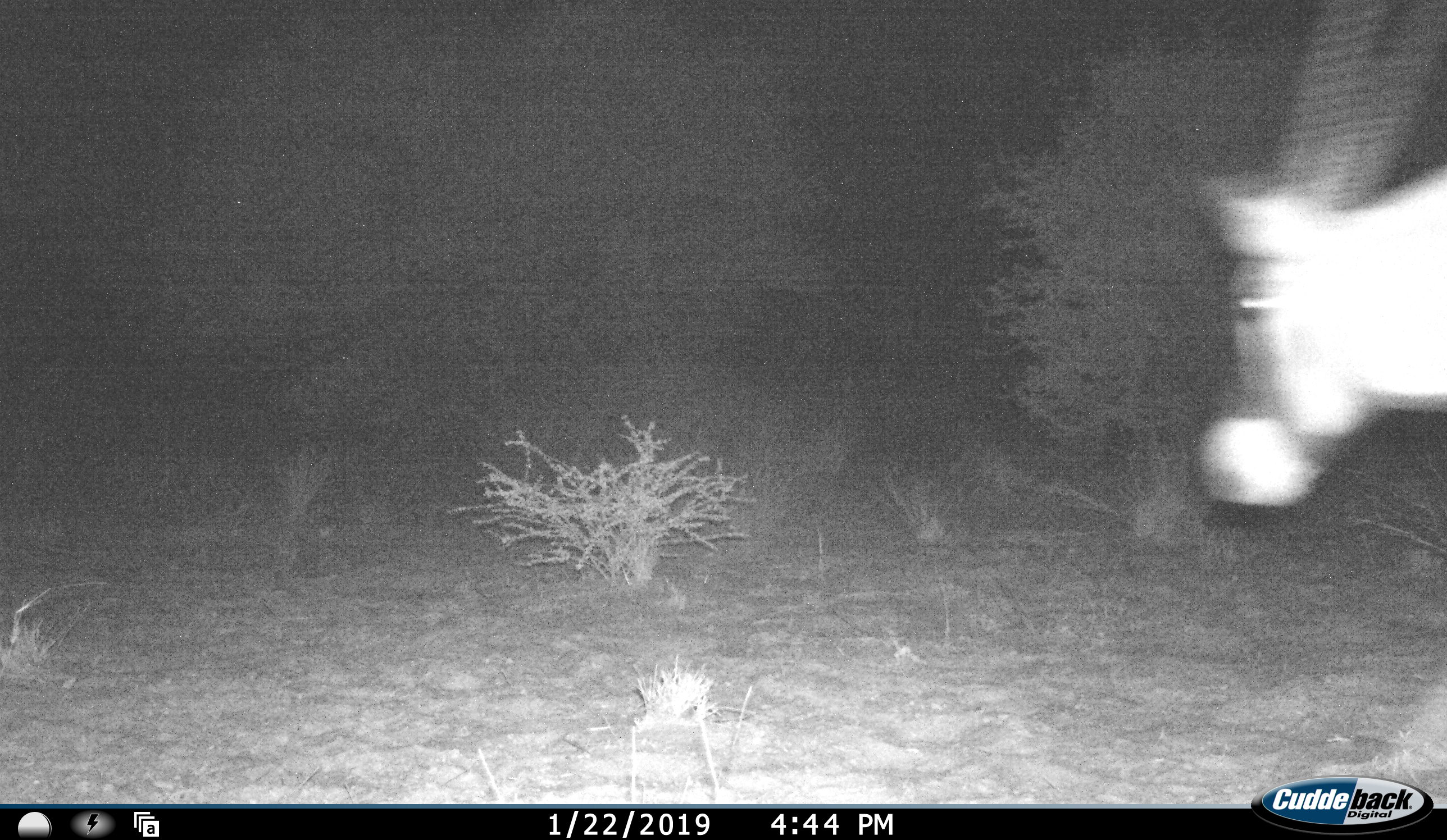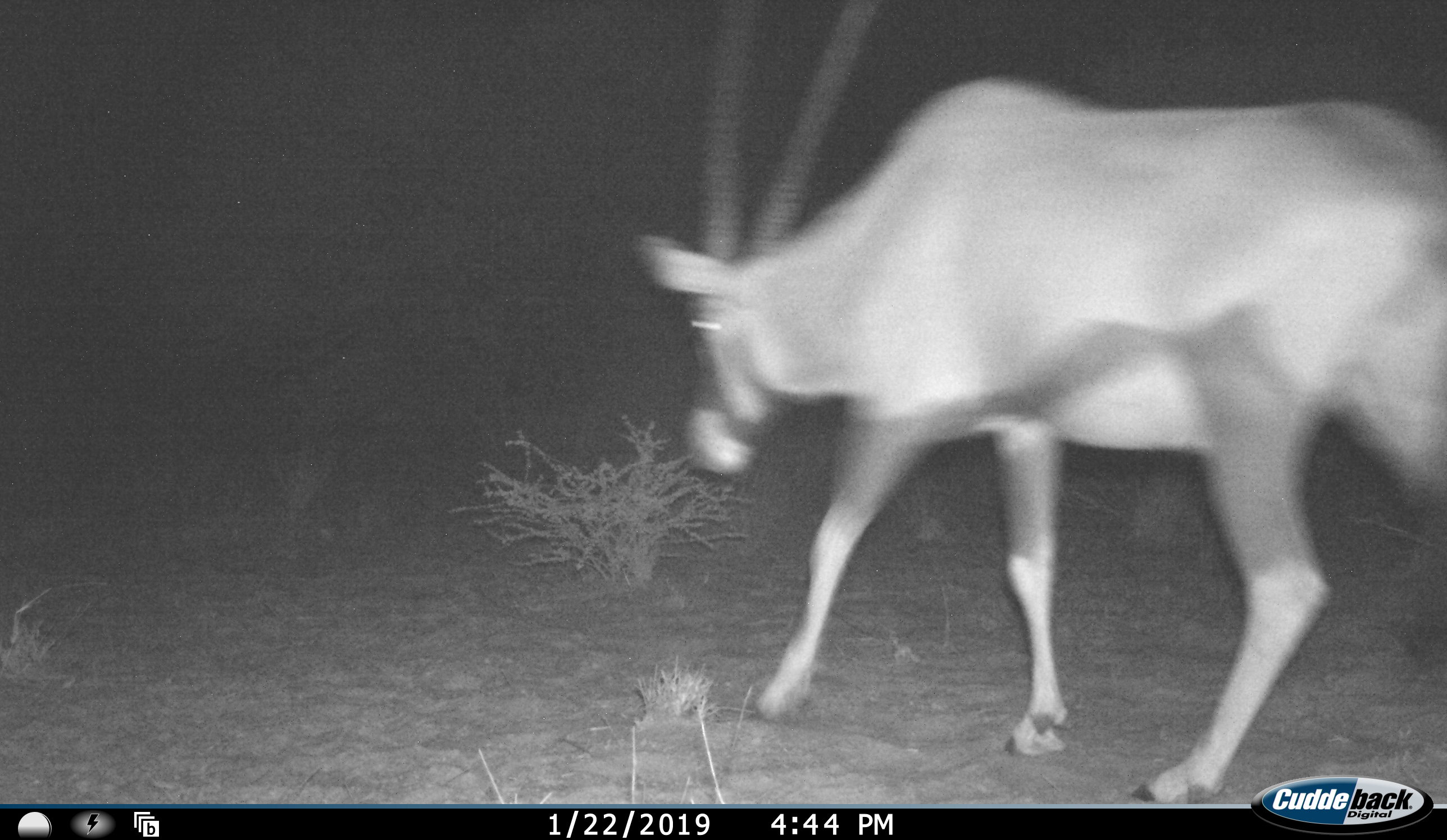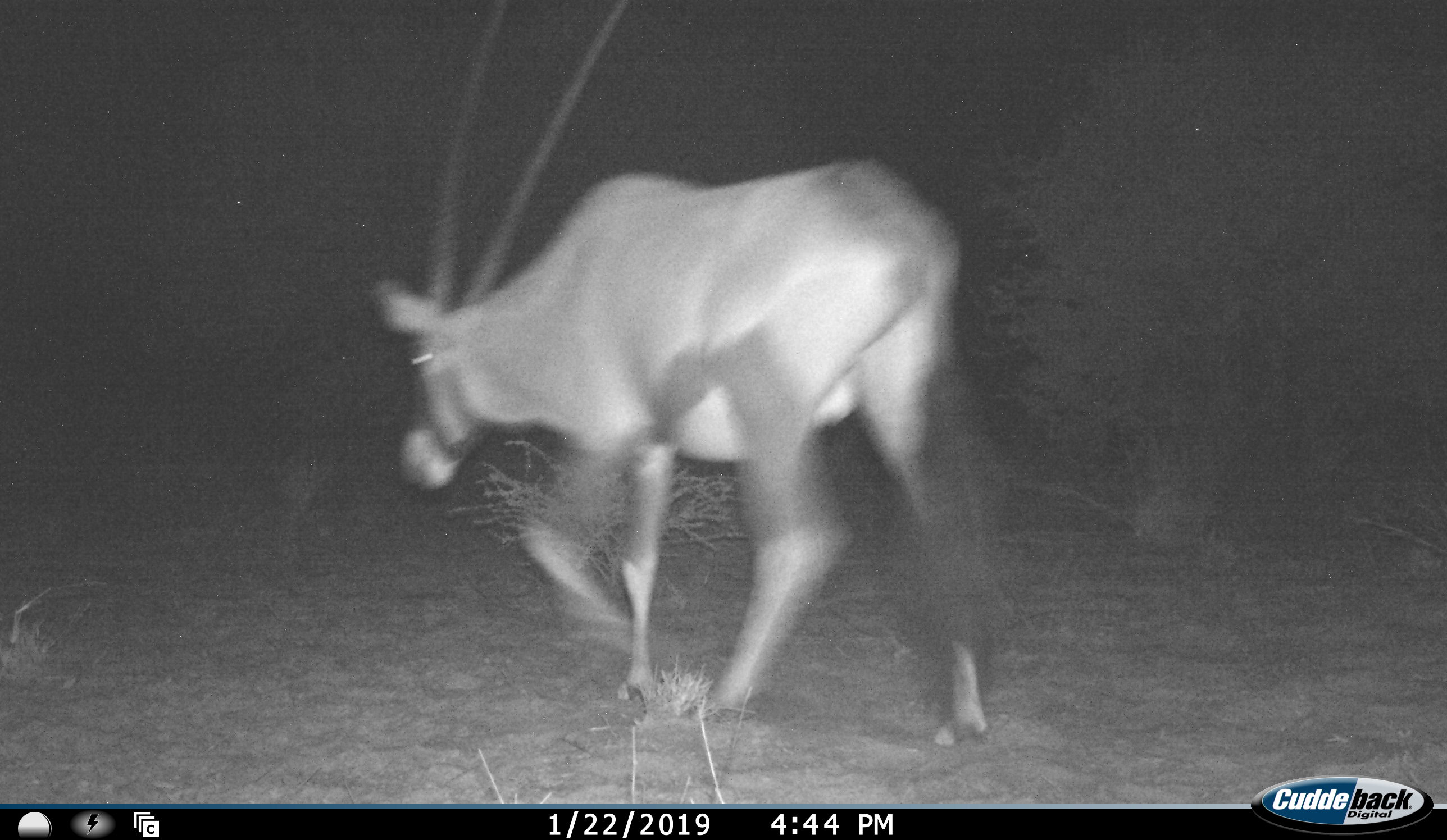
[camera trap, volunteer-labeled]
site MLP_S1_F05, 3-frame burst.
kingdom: Animalia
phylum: Chordata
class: Mammalia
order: Artiodactyla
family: Bovidae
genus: Oryx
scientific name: Oryx gazella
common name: gemsbok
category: oryx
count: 1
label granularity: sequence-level